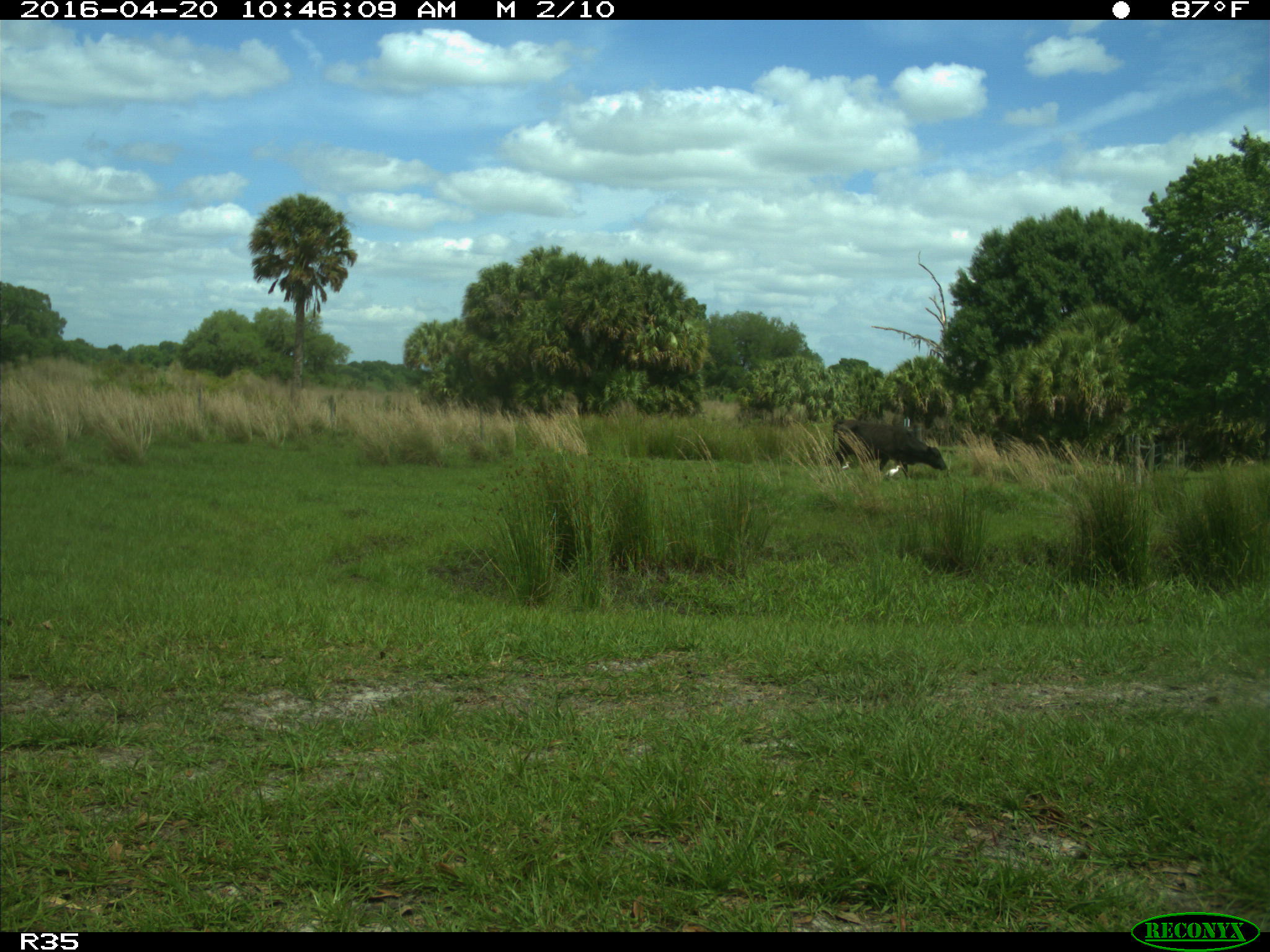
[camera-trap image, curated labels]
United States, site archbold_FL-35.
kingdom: Animalia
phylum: Chordata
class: Mammalia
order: Artiodactyla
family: Bovidae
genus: Bos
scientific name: Bos taurus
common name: domestic cow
Bos taurus (domestic cow).